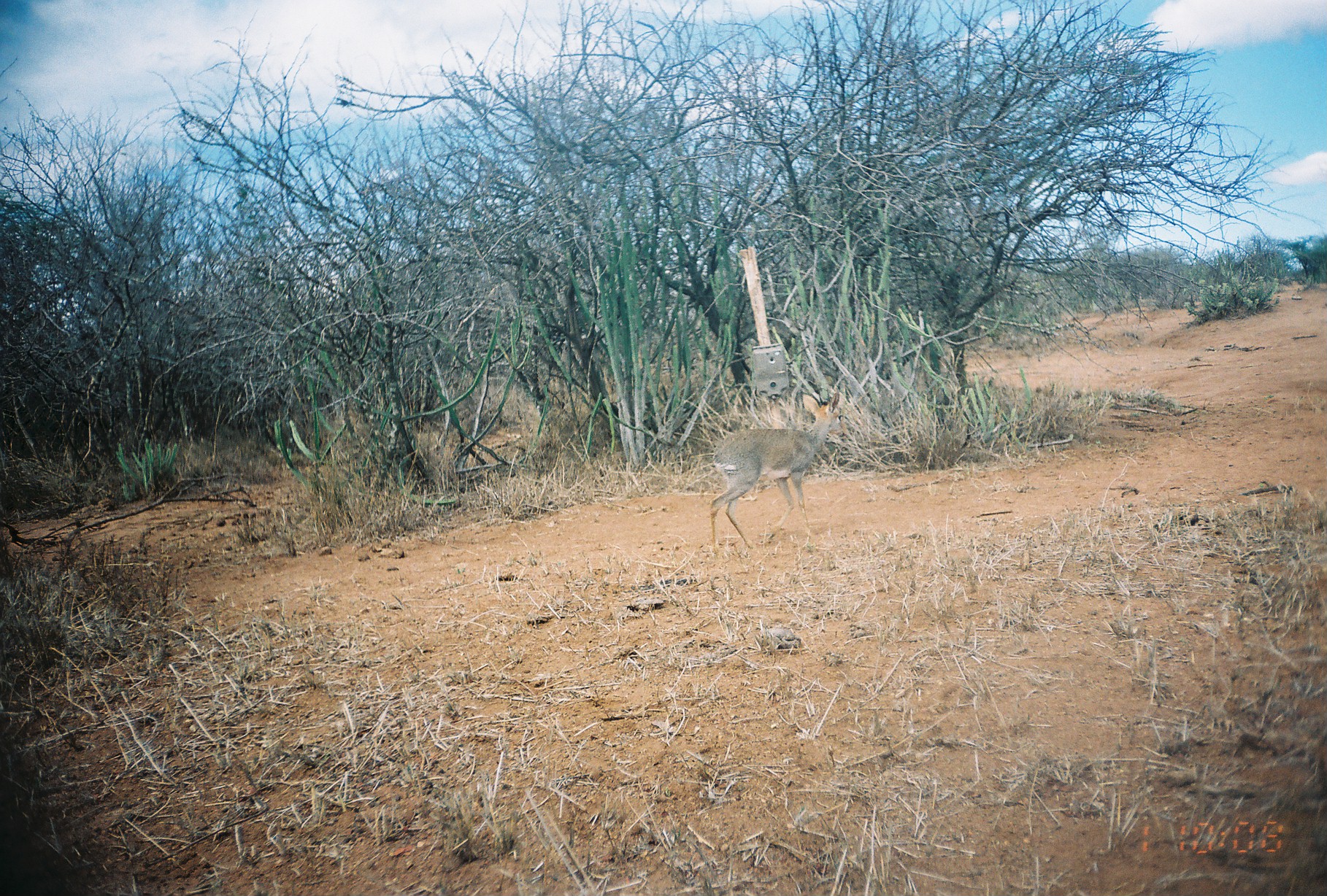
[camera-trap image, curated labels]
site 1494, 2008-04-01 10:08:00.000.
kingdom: Animalia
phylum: Chordata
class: Mammalia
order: Artiodactyla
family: Bovidae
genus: Madoqua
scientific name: Madoqua guentheri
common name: günther's dik-dik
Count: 1.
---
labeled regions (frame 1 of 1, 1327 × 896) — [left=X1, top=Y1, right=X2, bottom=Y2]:
madoqua guentheri: [left=707, top=392, right=844, bottom=554]